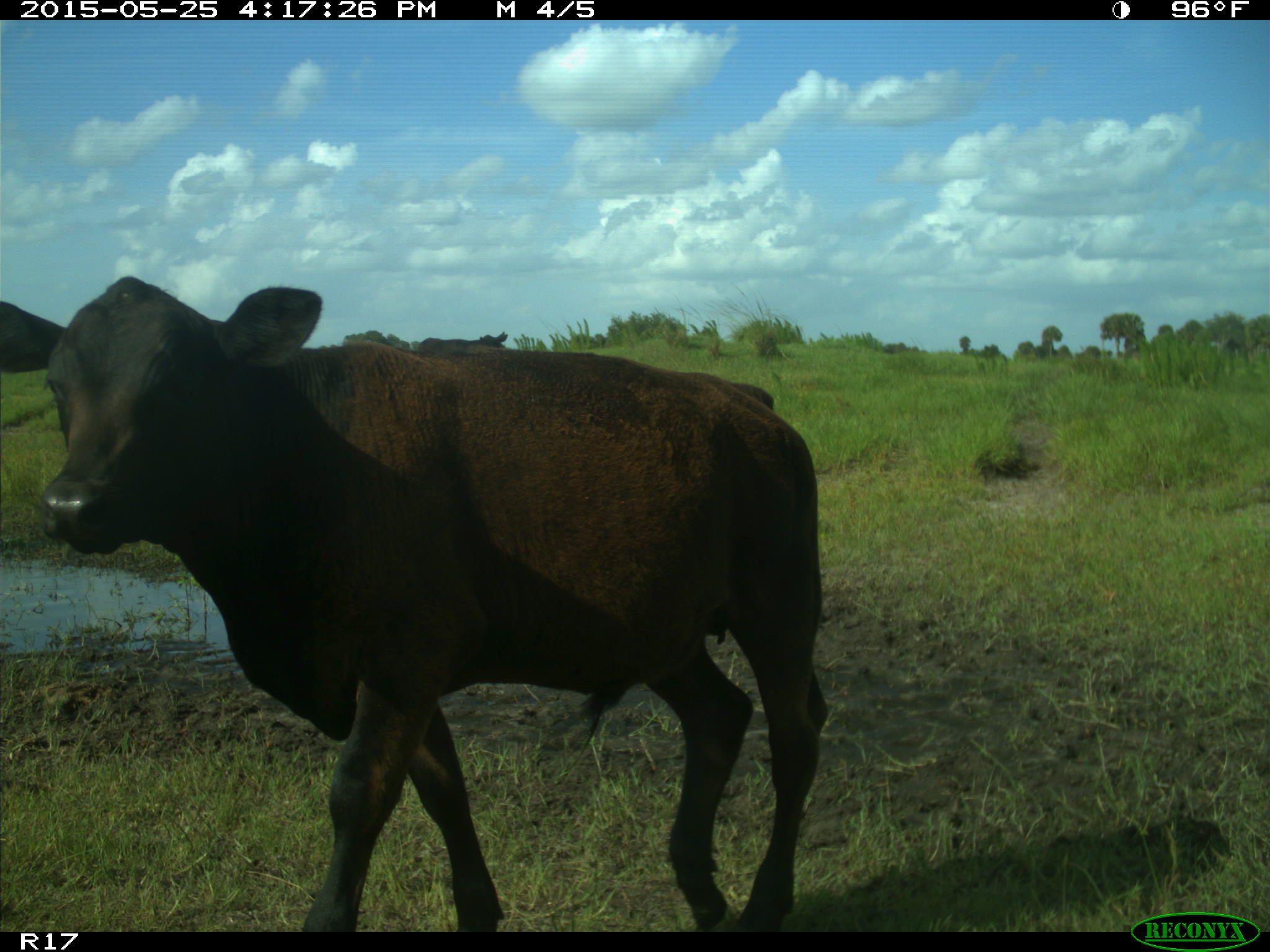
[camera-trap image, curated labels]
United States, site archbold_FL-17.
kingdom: Animalia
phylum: Chordata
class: Mammalia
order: Artiodactyla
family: Bovidae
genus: Bos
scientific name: Bos taurus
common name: domestic cow